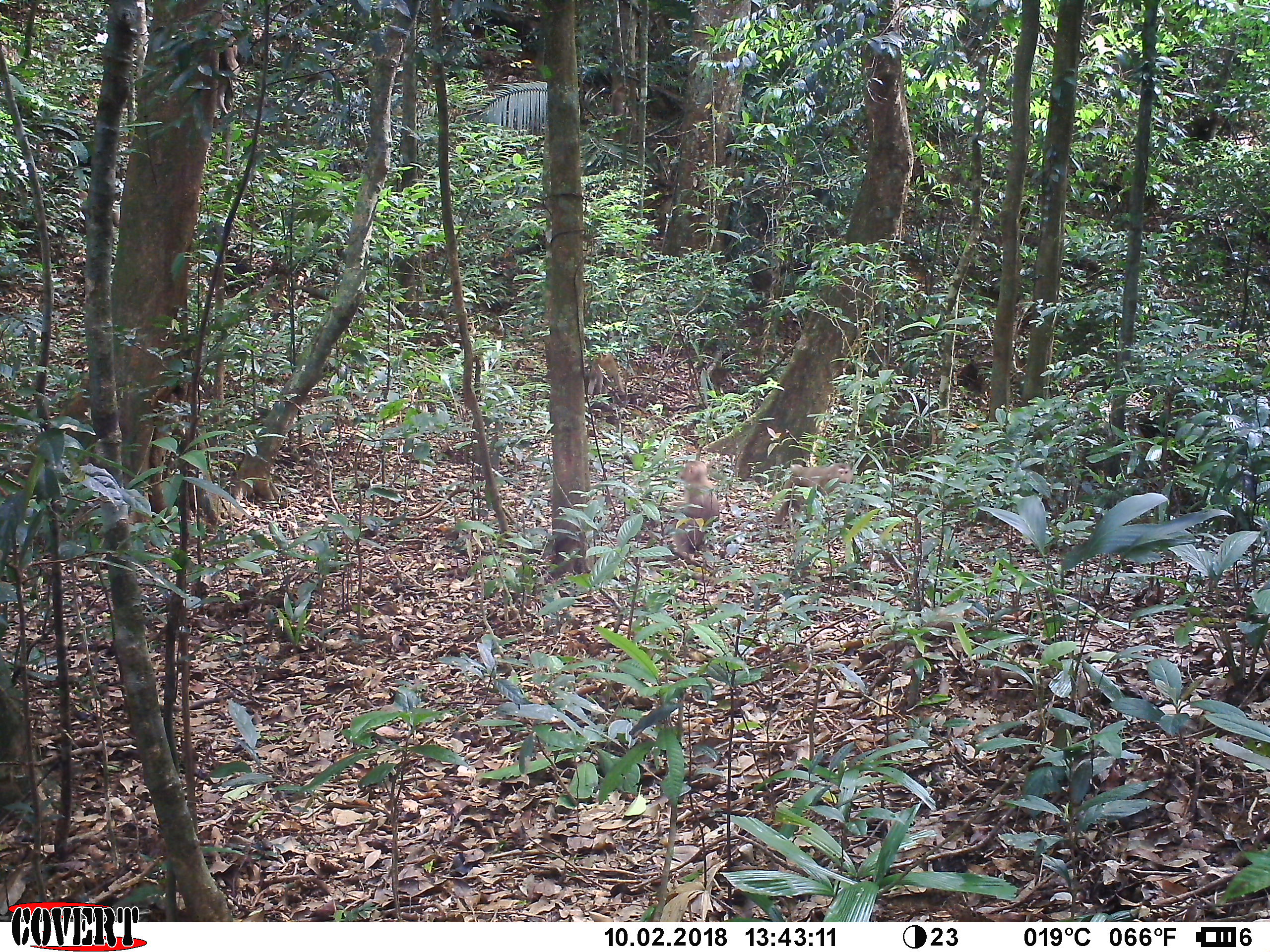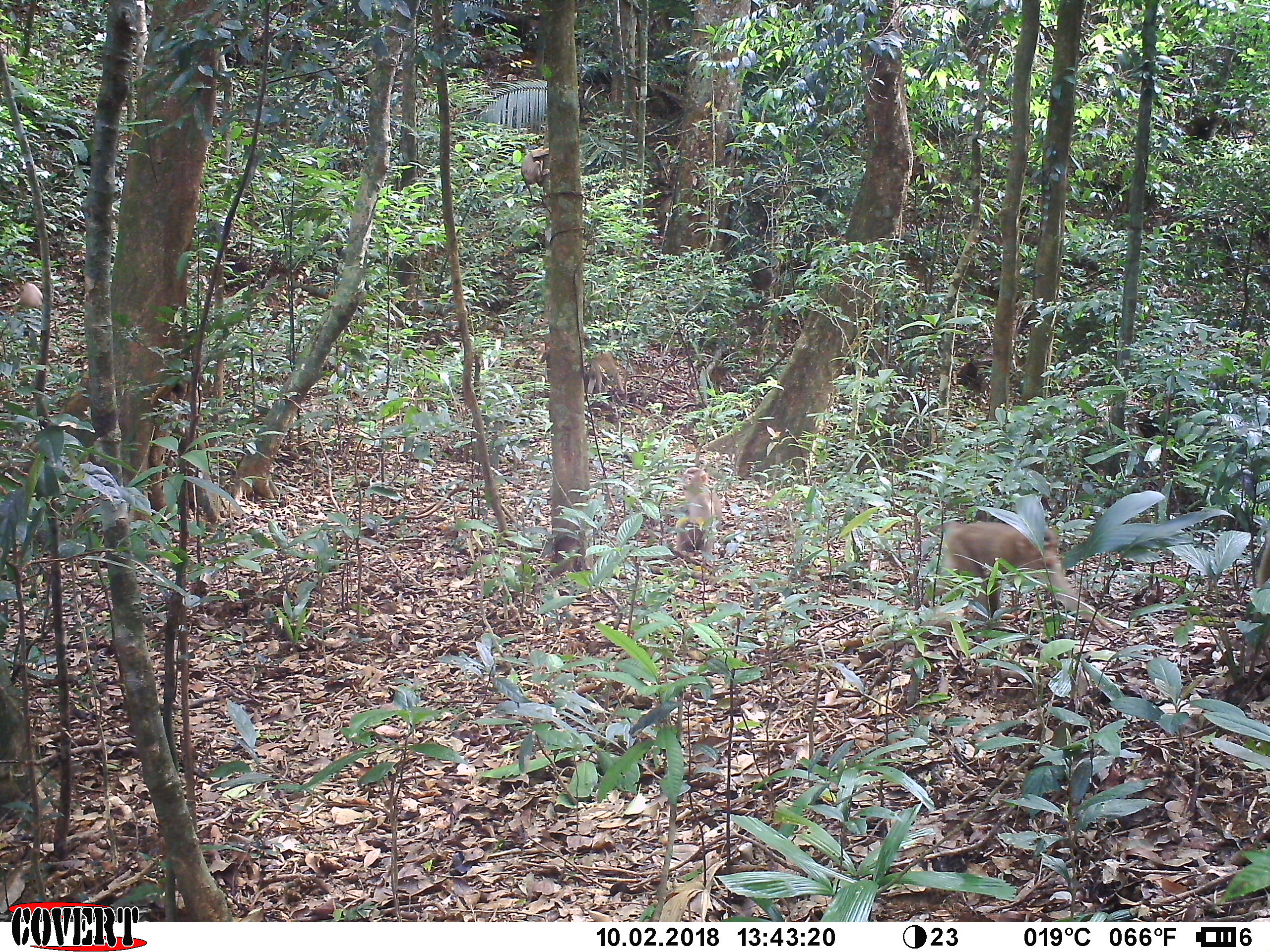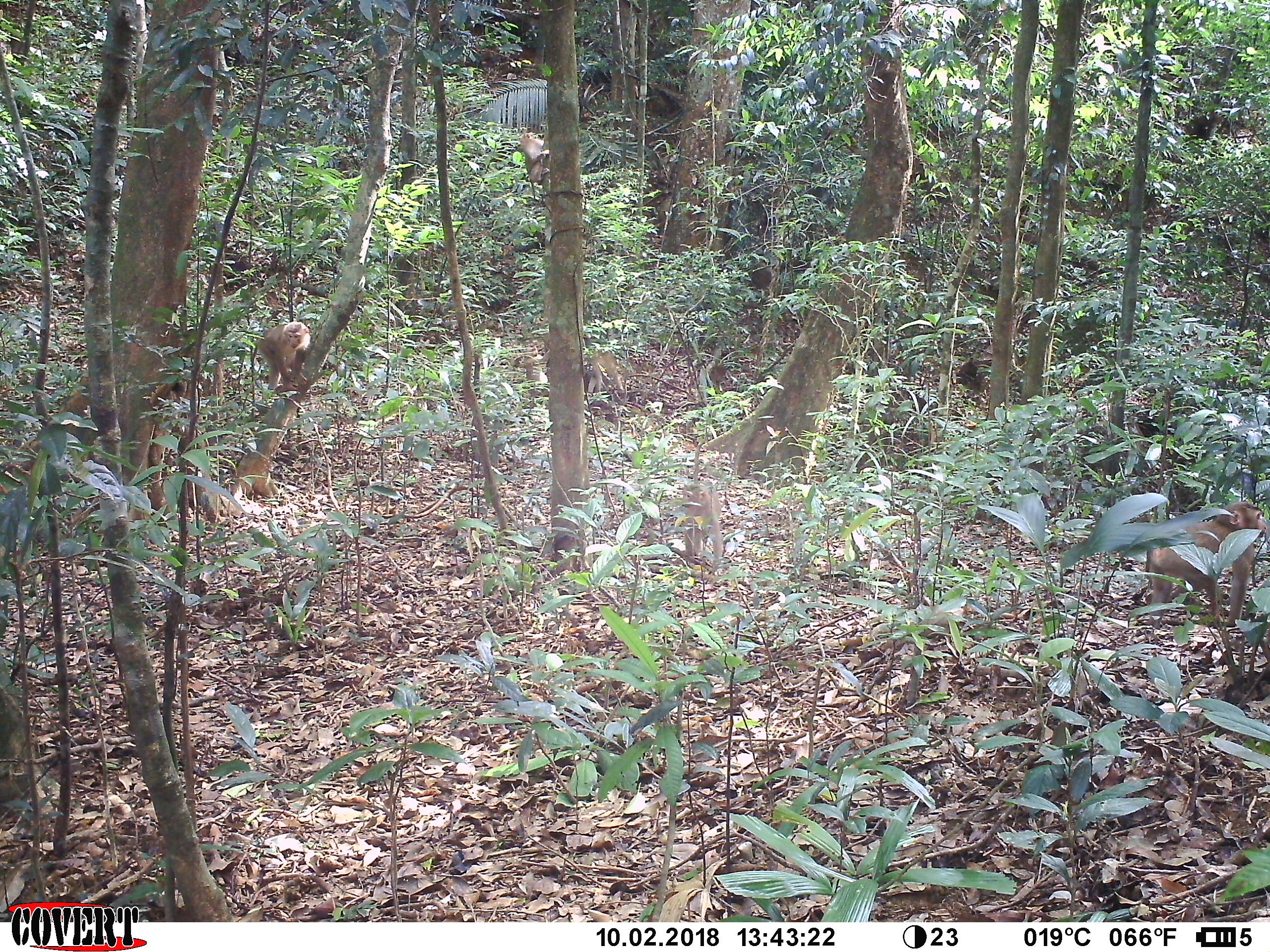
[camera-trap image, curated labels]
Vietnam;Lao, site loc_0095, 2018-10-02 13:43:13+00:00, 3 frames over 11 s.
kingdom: Animalia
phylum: Chordata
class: Mammalia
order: Primates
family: Cercopithecidae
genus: Macaca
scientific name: Macaca nemestrina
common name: pig-tailed macaque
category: pig tailed macaque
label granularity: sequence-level